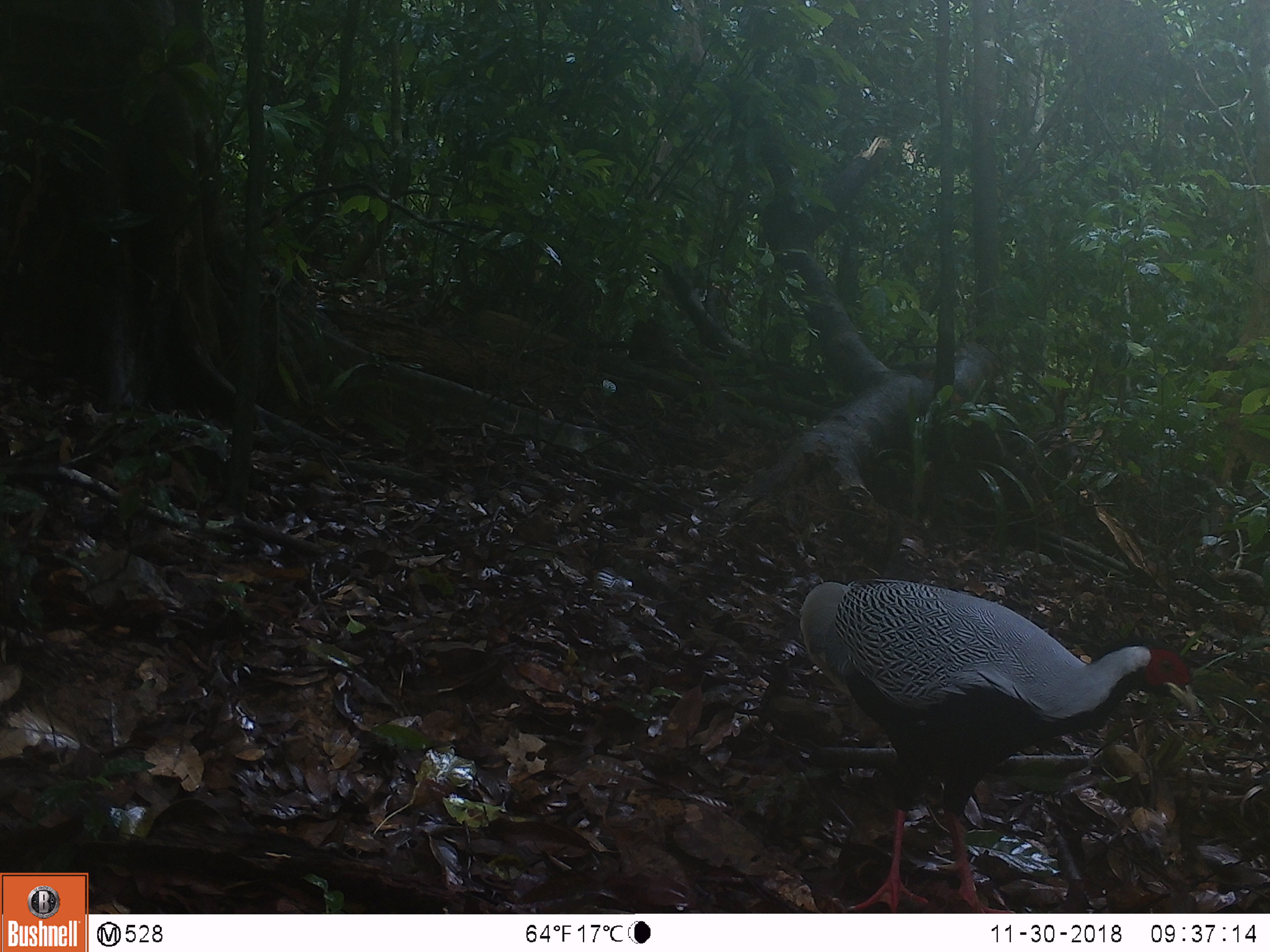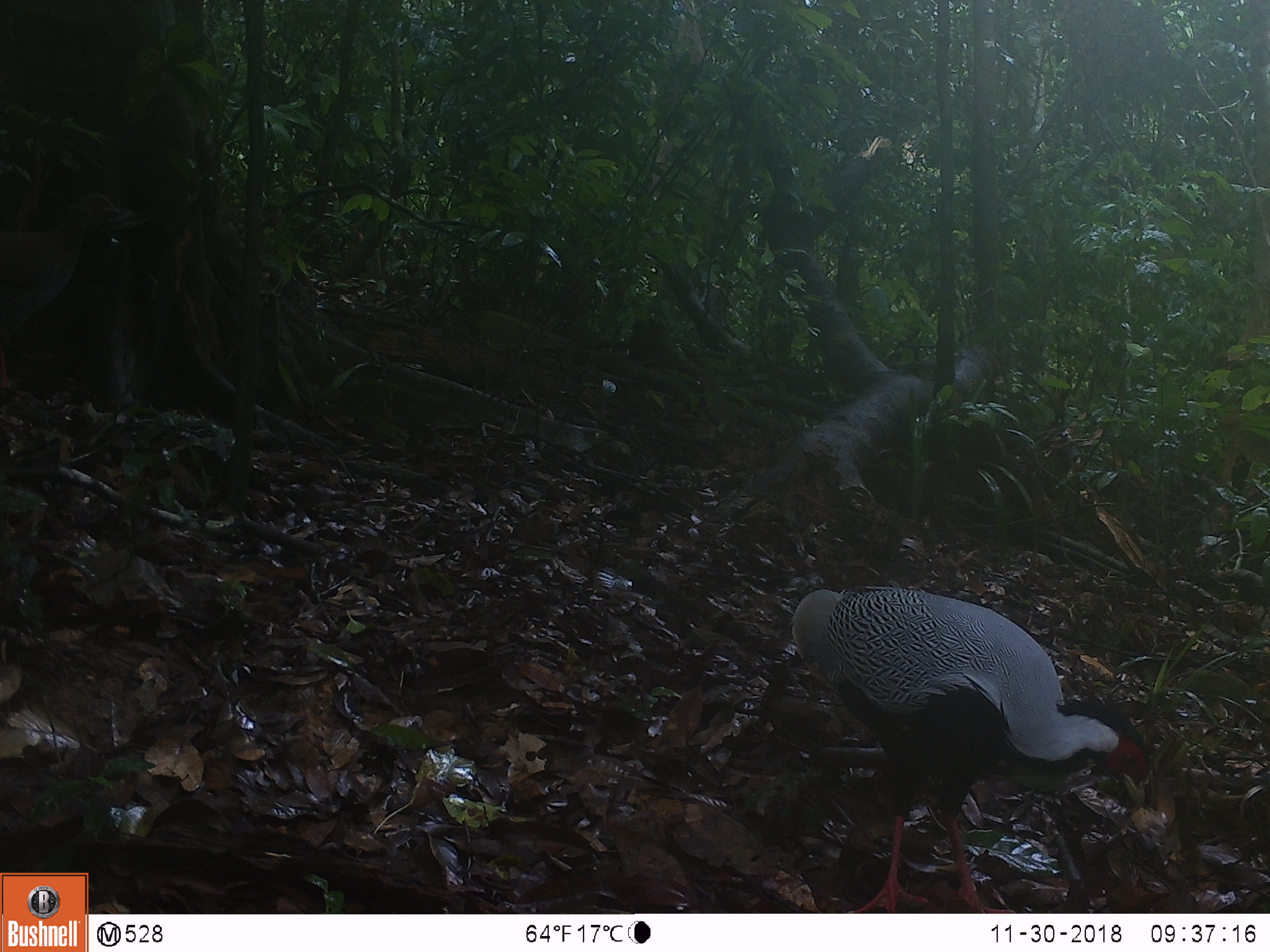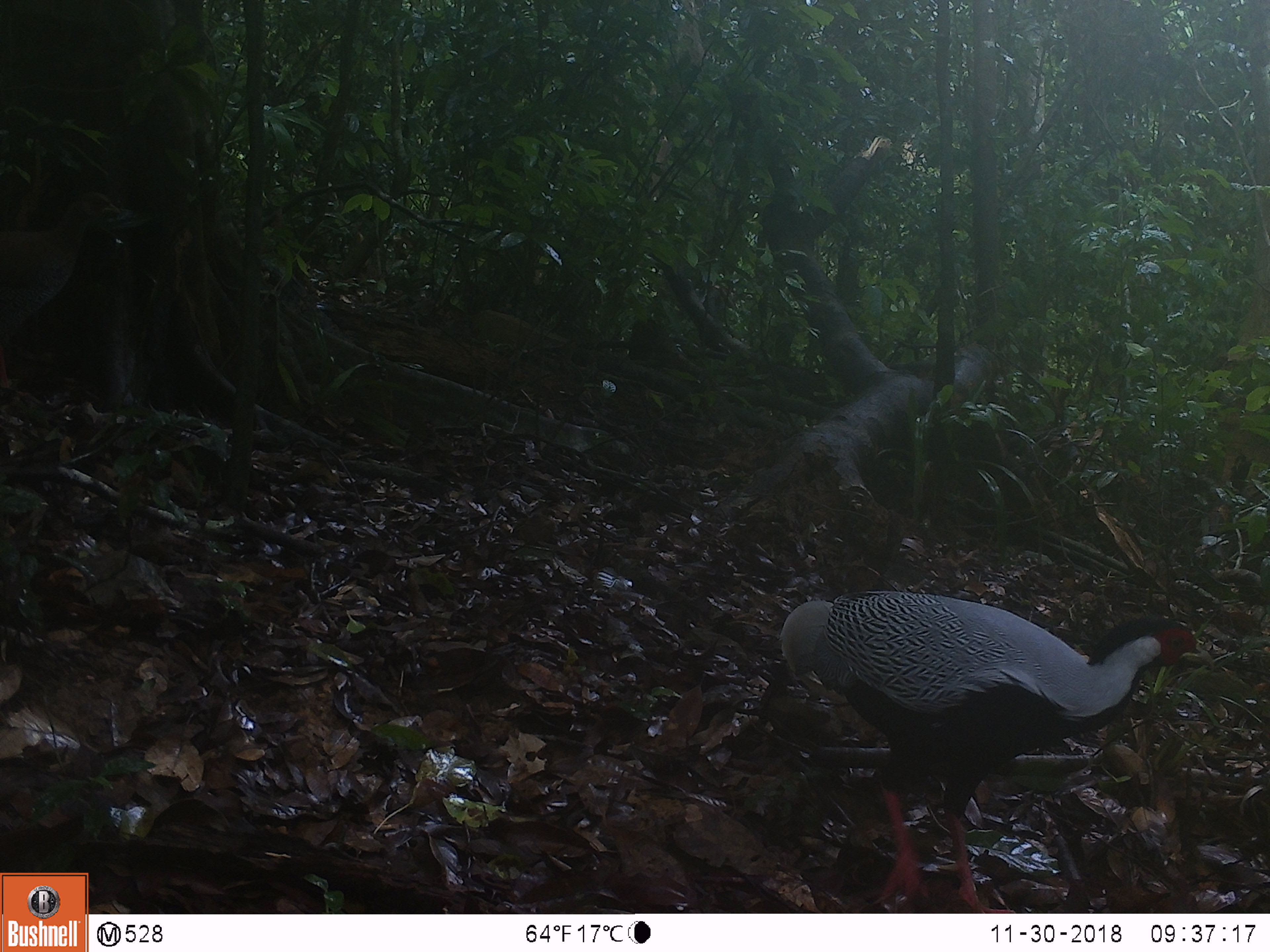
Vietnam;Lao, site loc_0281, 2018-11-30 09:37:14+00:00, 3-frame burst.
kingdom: Animalia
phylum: Chordata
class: Aves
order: Galliformes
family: Phasianidae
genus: Lophura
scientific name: Lophura nycthemera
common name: silver pheasant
Silver pheasant (Lophura nycthemera). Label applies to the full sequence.